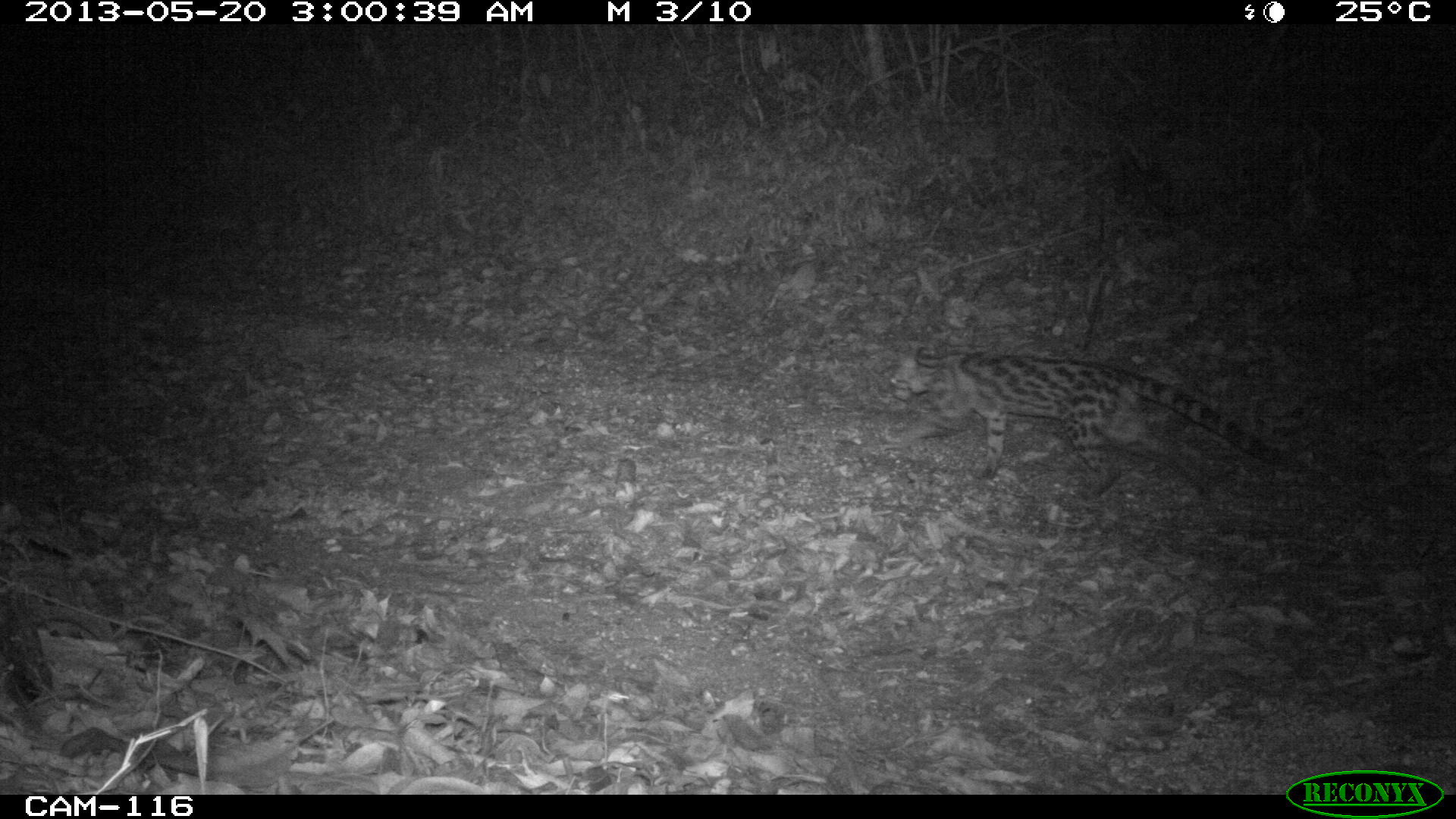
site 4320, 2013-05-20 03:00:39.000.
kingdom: Animalia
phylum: Chordata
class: Mammalia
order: Carnivora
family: Felidae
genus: Leopardus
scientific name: Leopardus wiedii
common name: margay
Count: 1.